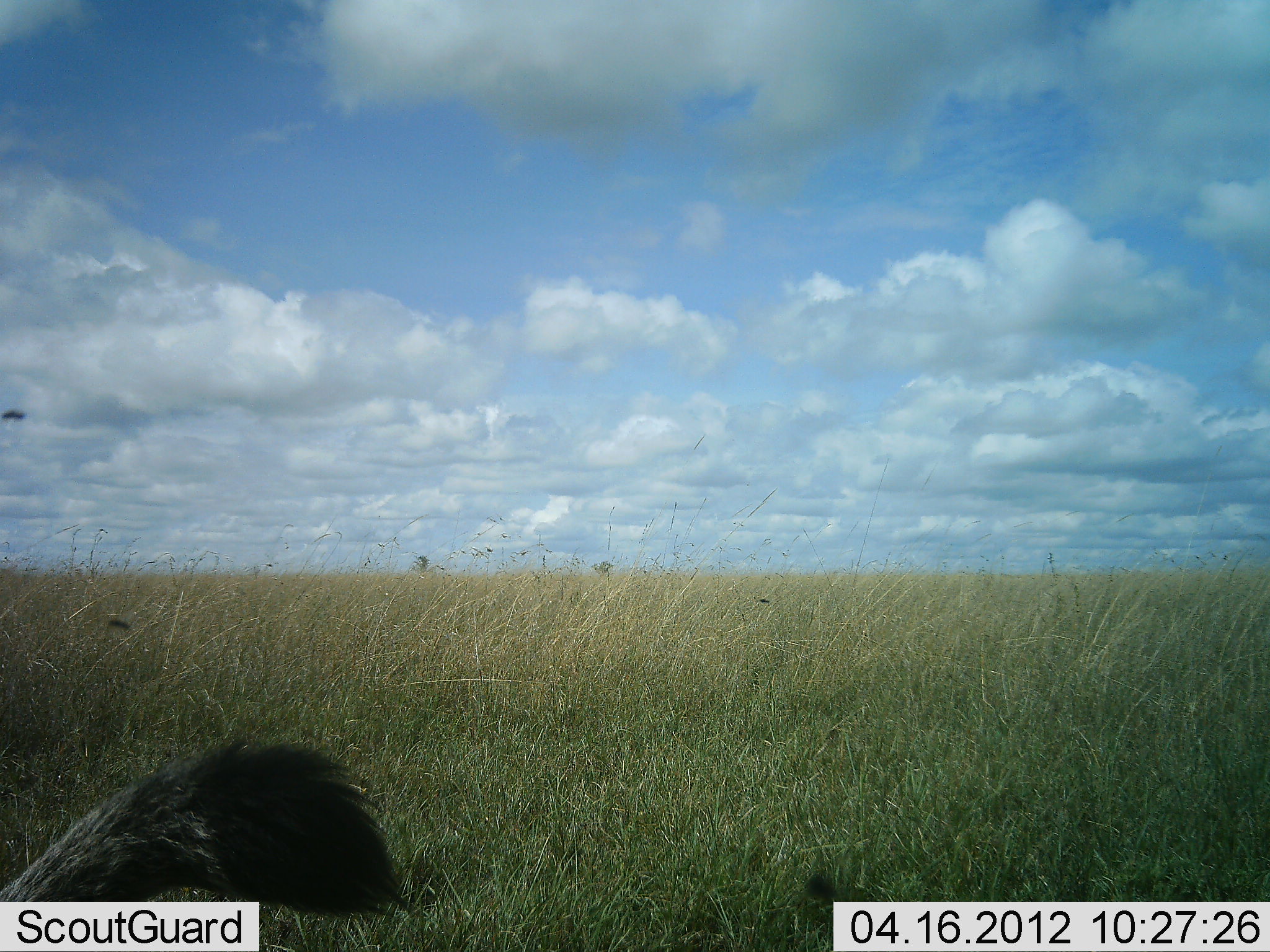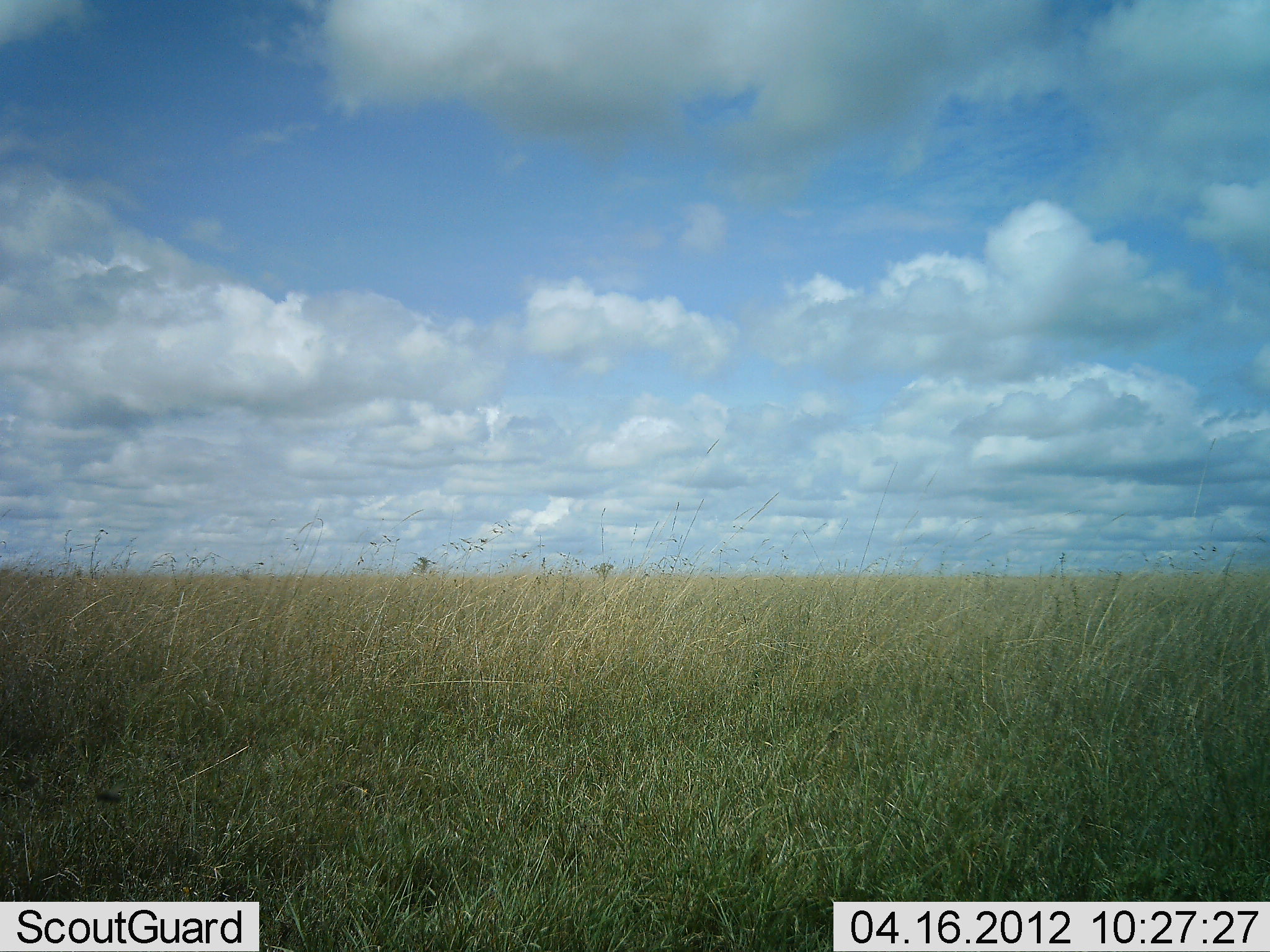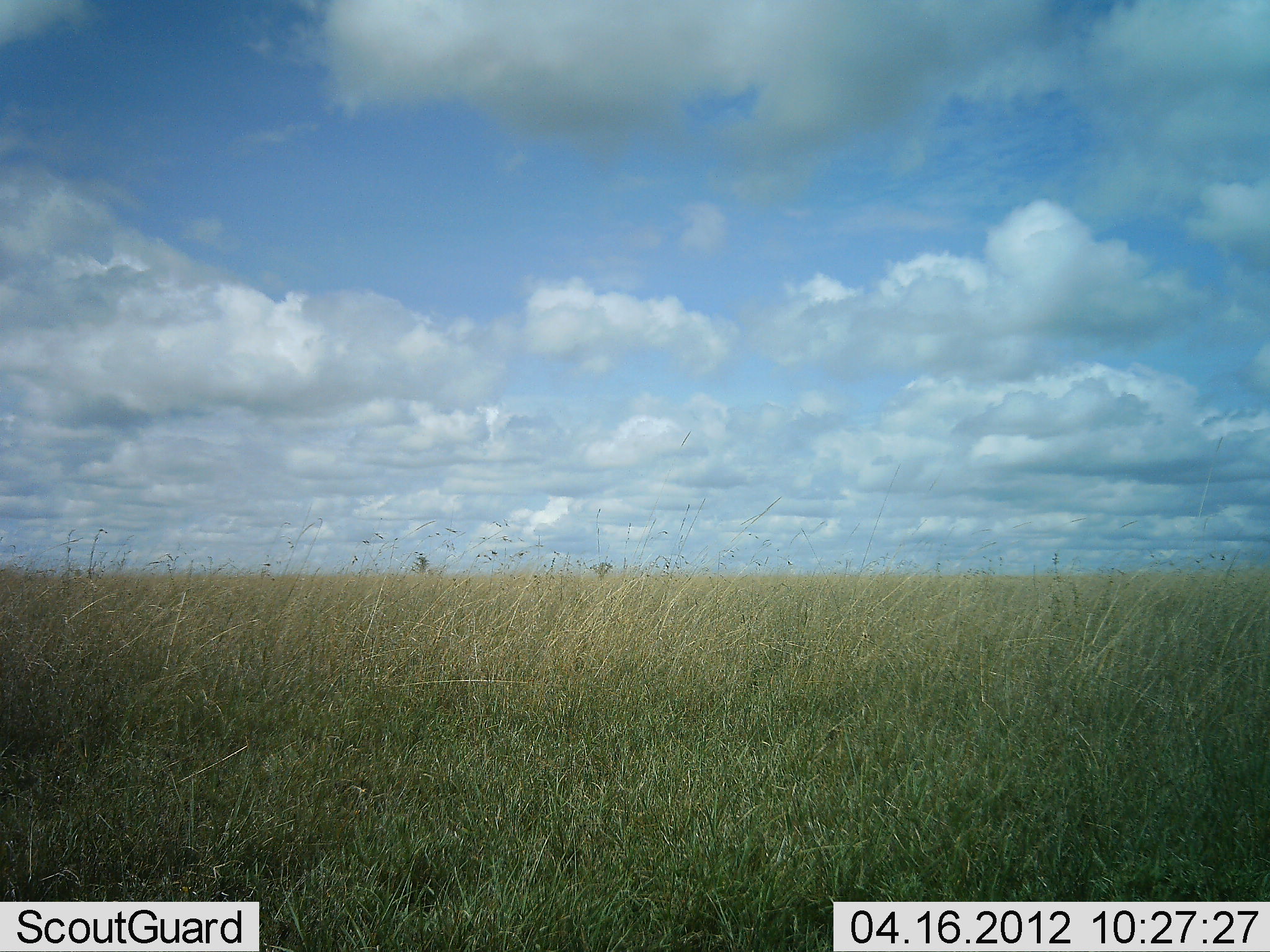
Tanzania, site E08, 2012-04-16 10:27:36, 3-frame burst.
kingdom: Animalia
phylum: Chordata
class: Mammalia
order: Carnivora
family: Mustelidae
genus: Mellivora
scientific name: Mellivora capensis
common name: honey badger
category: honeybadger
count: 1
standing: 25%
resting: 0%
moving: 75%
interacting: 0%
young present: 0%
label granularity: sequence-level